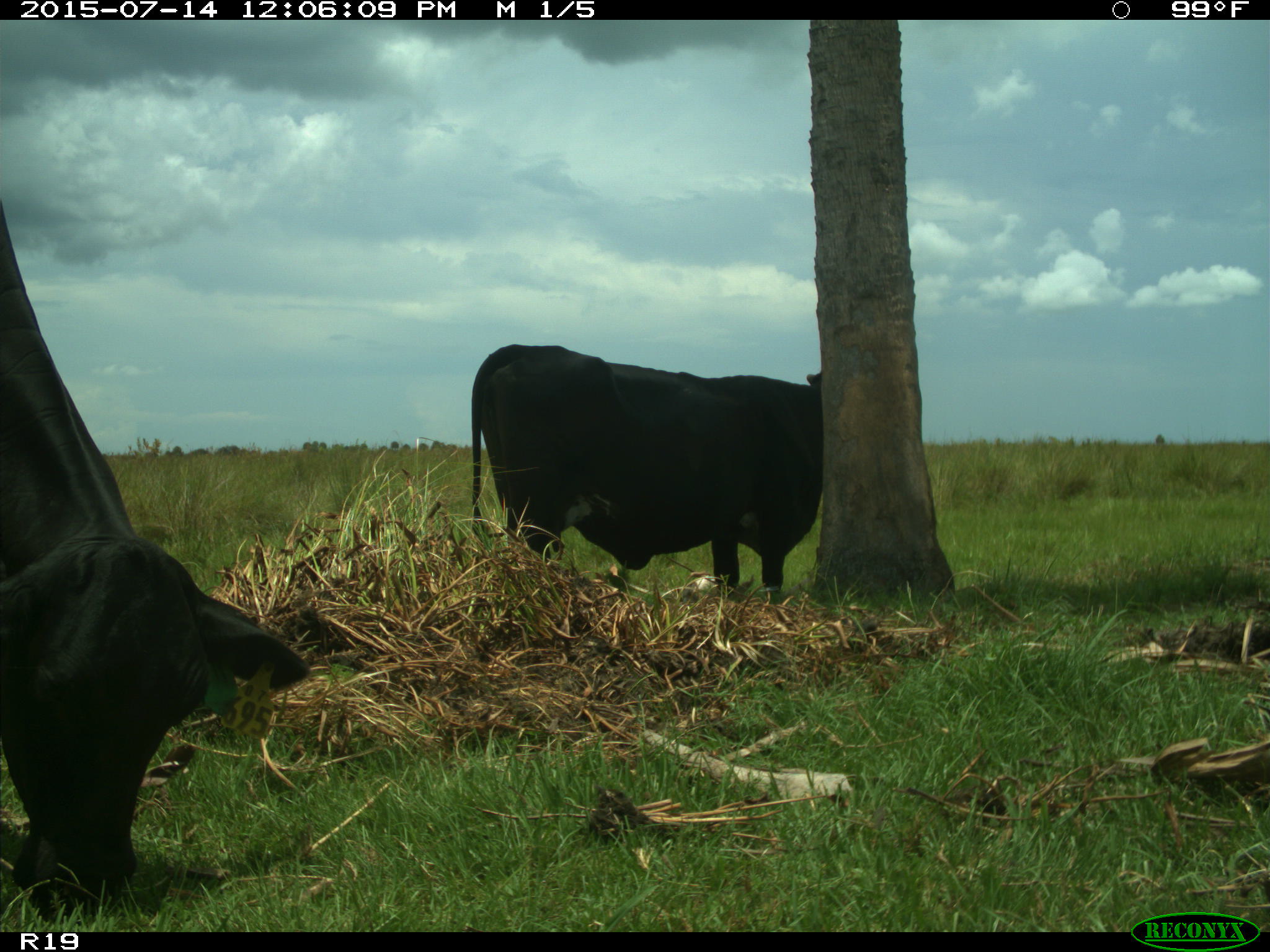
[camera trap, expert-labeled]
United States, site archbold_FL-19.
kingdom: Animalia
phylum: Chordata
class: Mammalia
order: Artiodactyla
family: Bovidae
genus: Bos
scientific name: Bos taurus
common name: domestic cow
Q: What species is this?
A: Bos taurus (domestic cow).